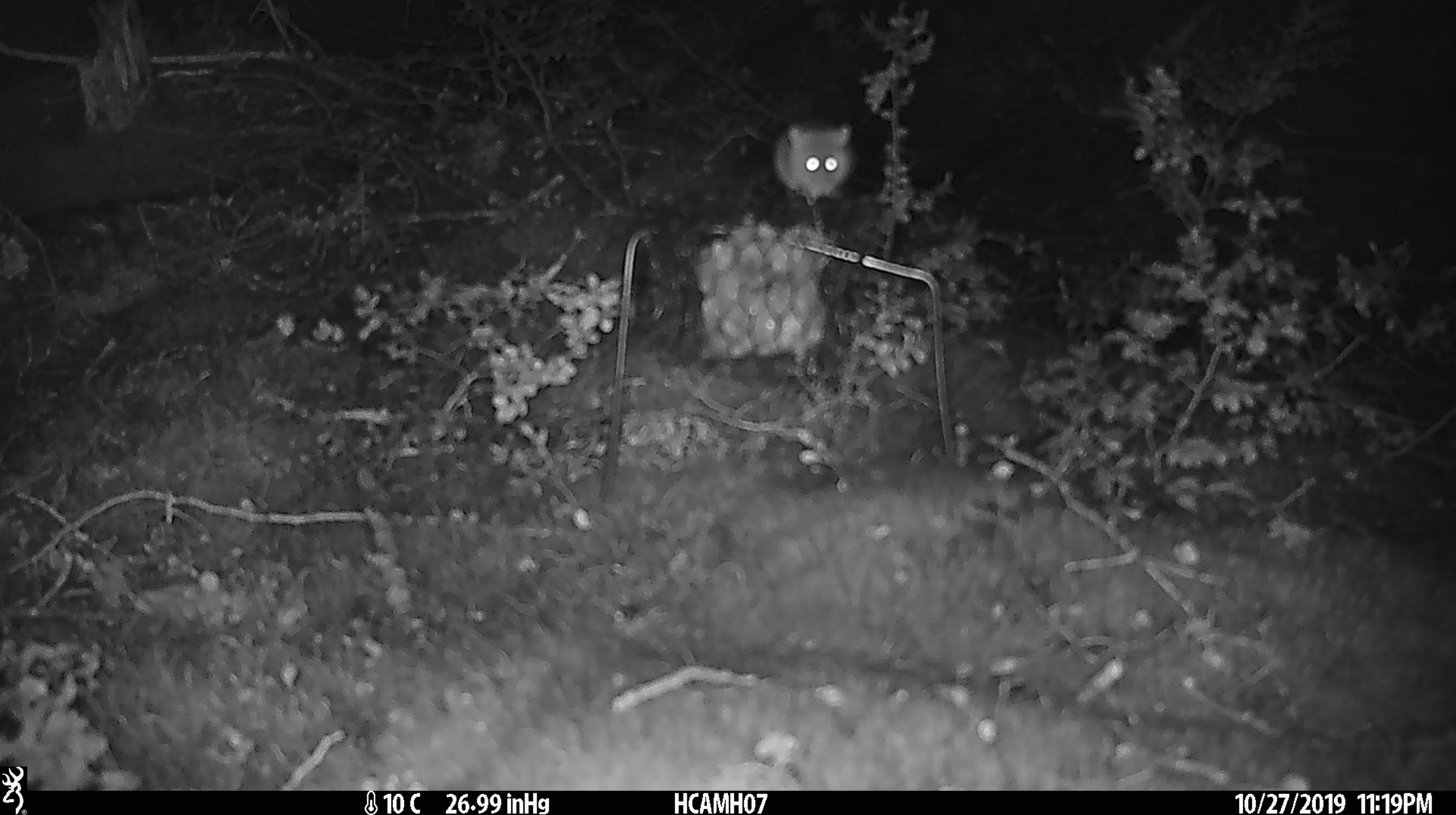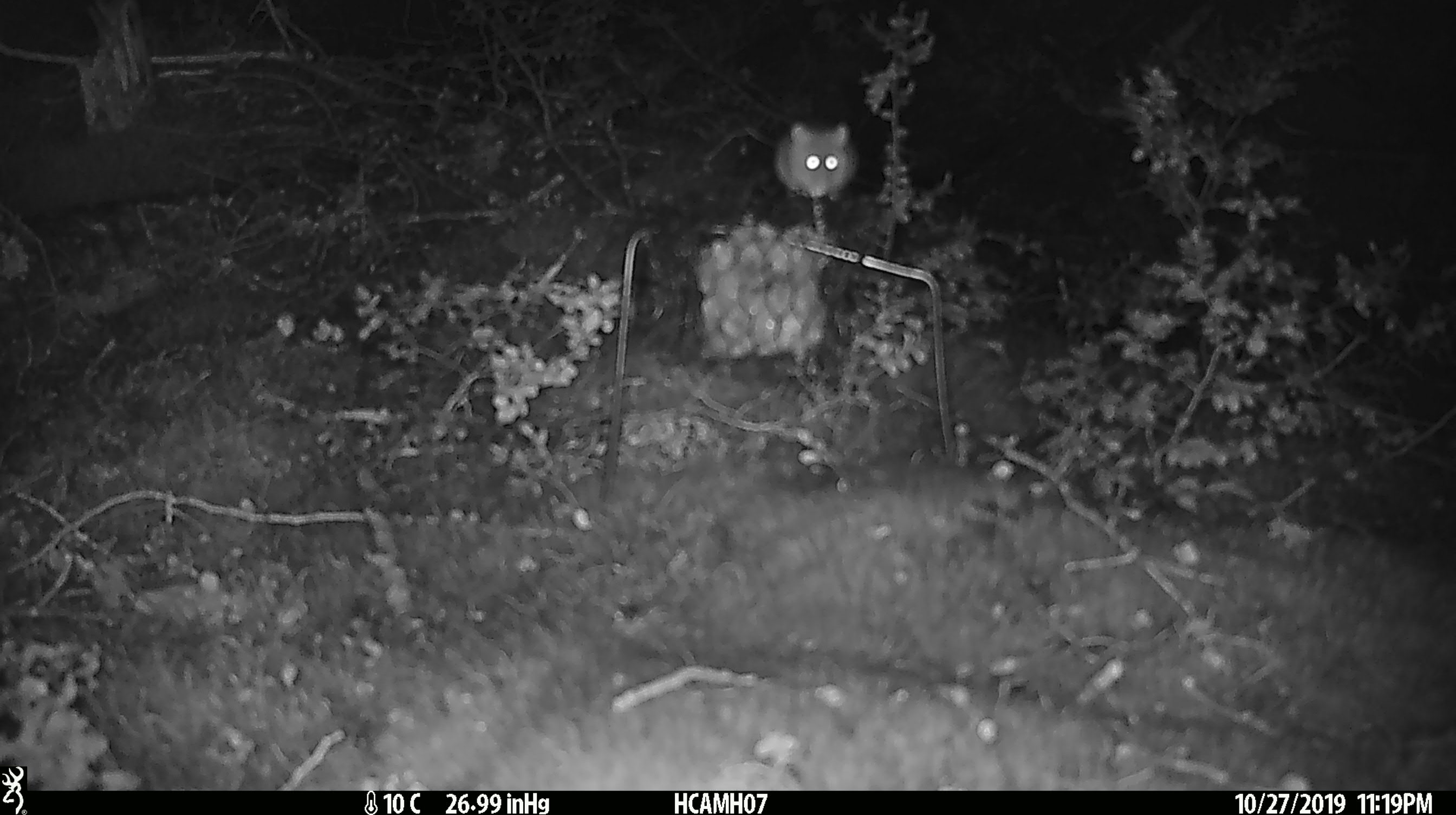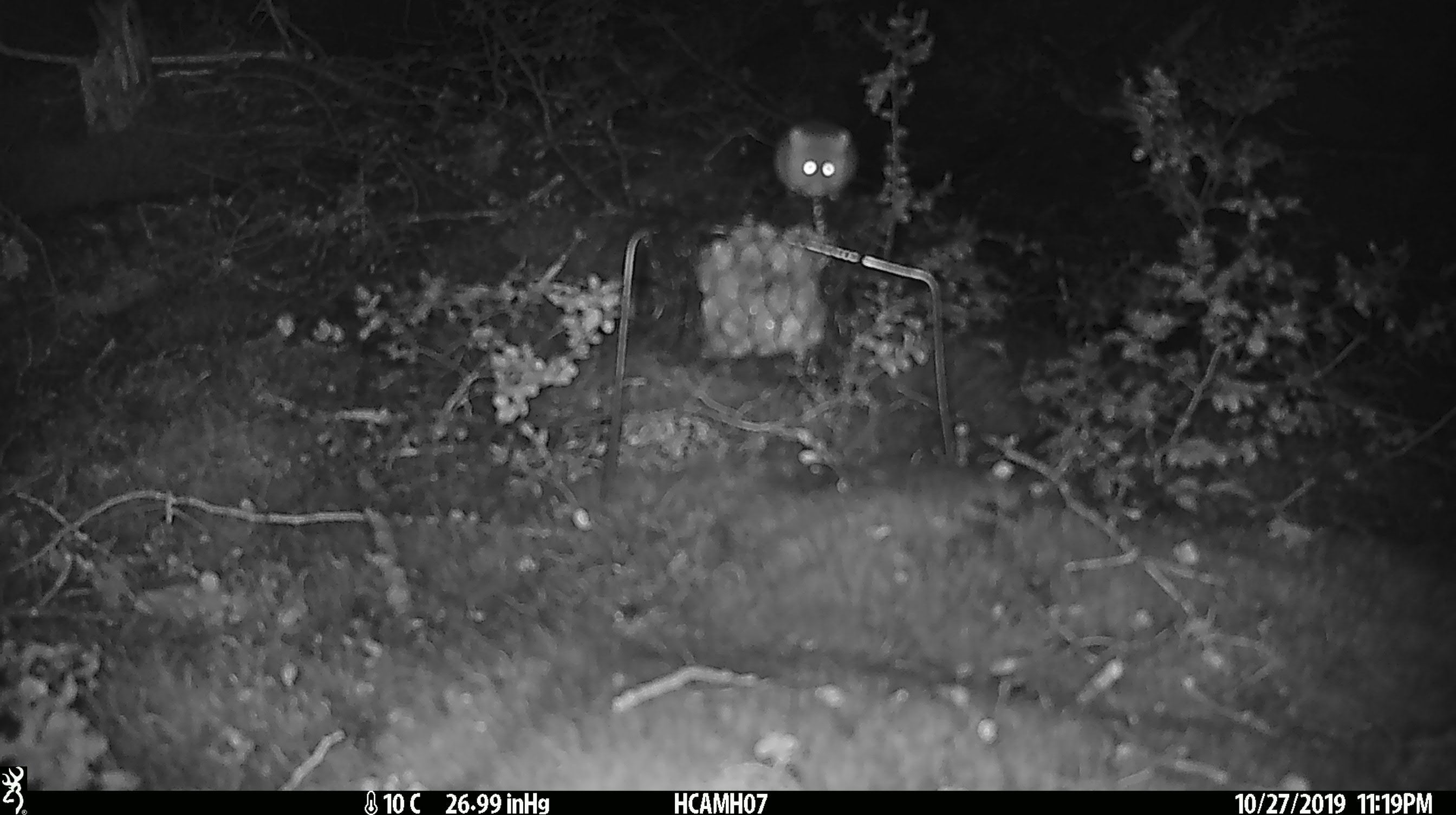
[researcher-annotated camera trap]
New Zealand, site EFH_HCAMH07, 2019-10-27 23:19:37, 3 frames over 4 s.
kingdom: Animalia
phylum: Chordata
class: Mammalia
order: Rodentia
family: Muridae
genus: Mus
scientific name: Mus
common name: mouse